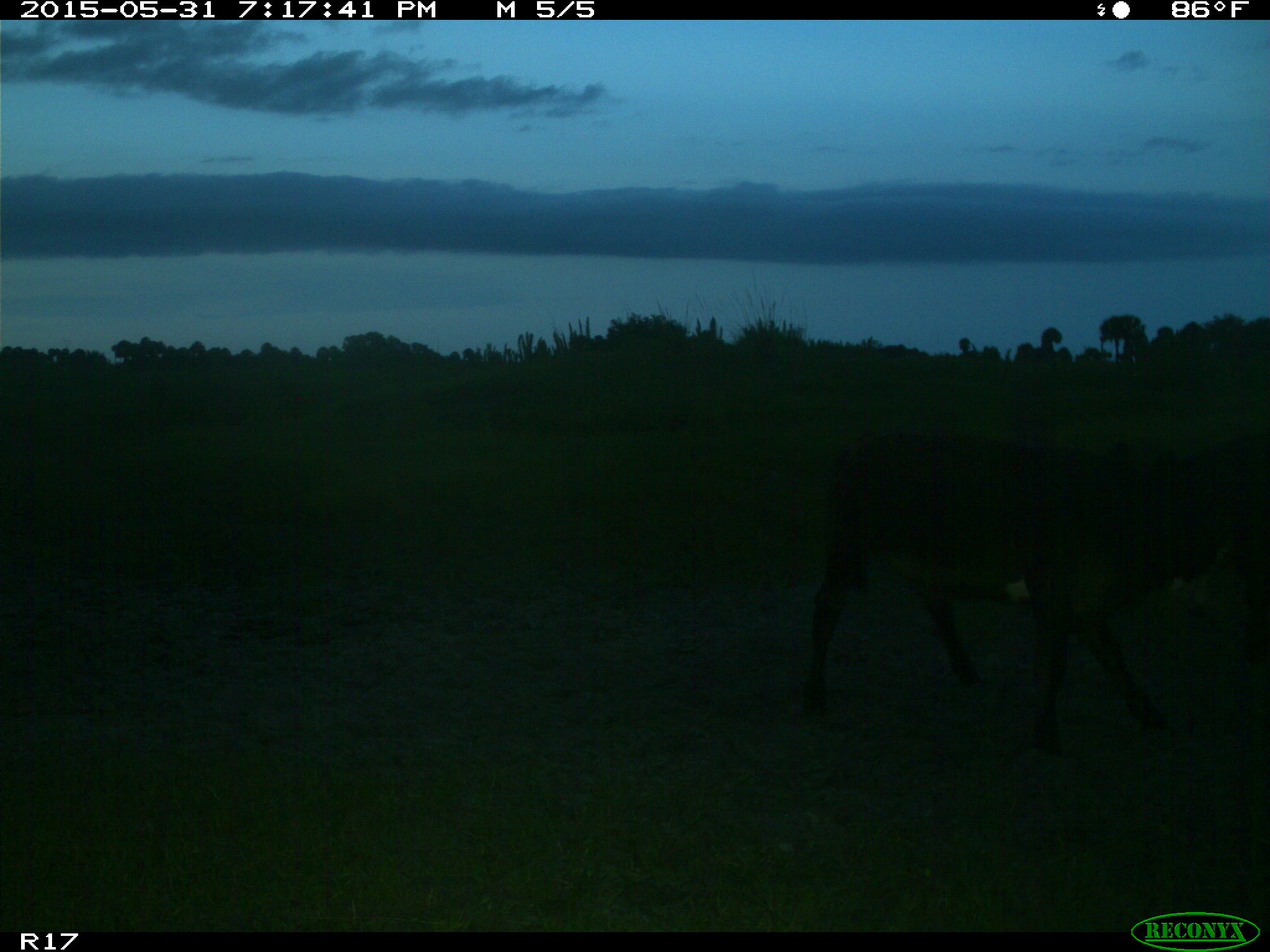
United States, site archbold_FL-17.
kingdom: Animalia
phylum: Chordata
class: Mammalia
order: Artiodactyla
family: Bovidae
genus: Bos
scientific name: Bos taurus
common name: domestic cow